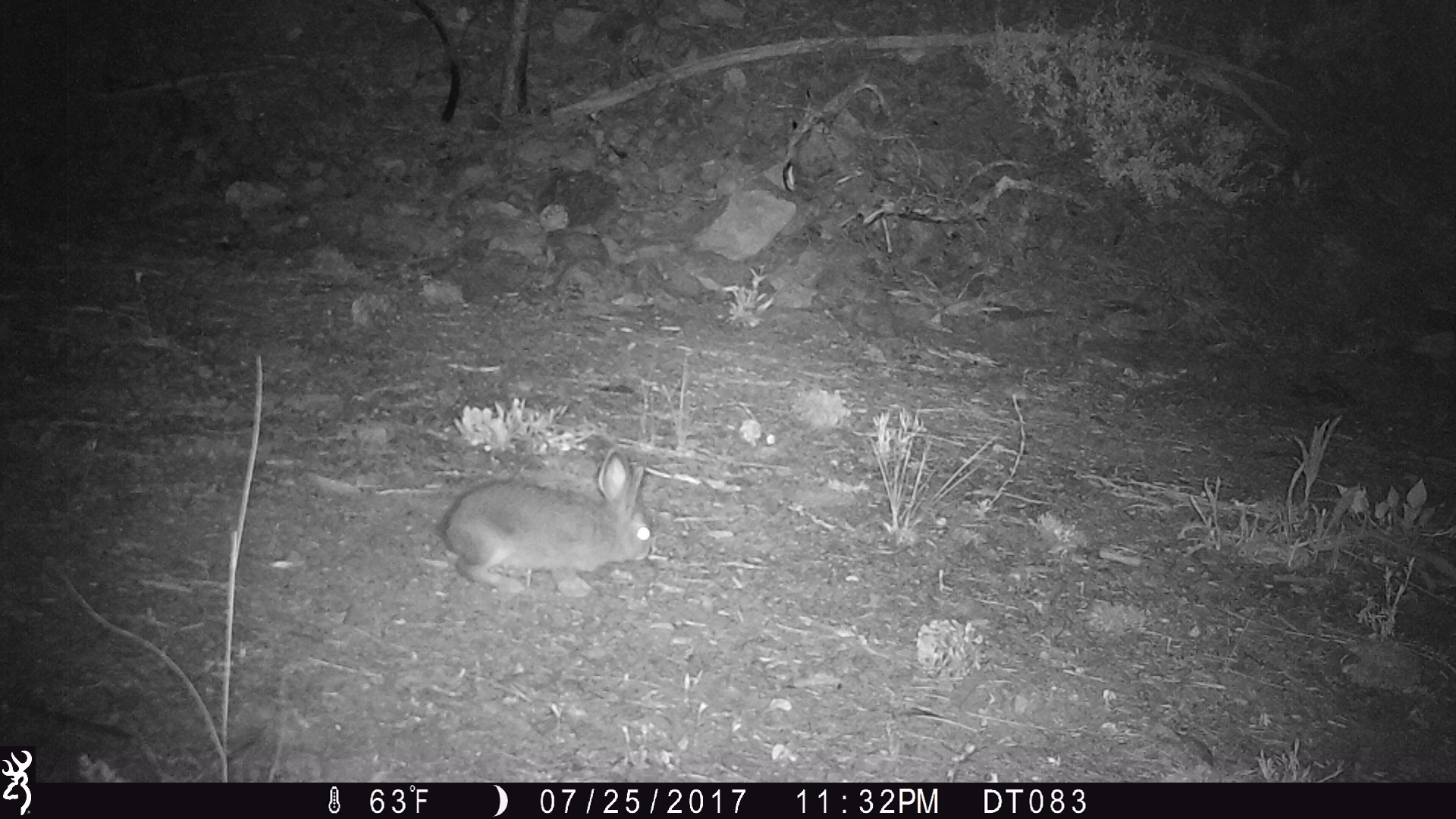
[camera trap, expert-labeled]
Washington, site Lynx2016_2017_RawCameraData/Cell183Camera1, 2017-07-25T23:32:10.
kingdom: Animalia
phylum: Chordata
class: Mammalia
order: Lagomorpha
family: Leporidae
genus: Lepus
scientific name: Lepus americanus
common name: snowshoe hare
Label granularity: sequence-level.